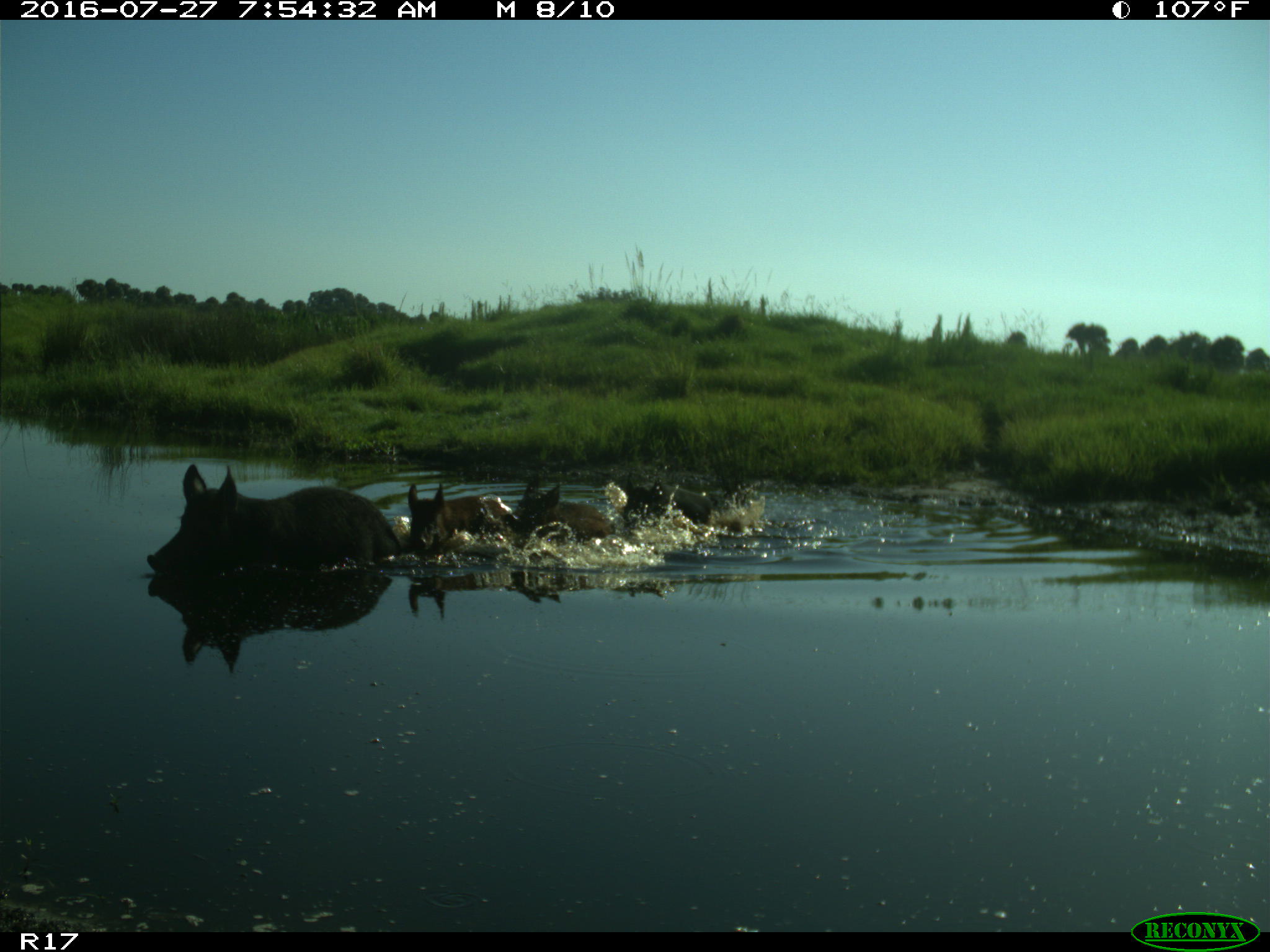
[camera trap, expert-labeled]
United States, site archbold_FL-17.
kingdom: Animalia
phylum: Chordata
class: Mammalia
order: Artiodactyla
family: Suidae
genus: Sus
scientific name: Sus scrofa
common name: wild boar